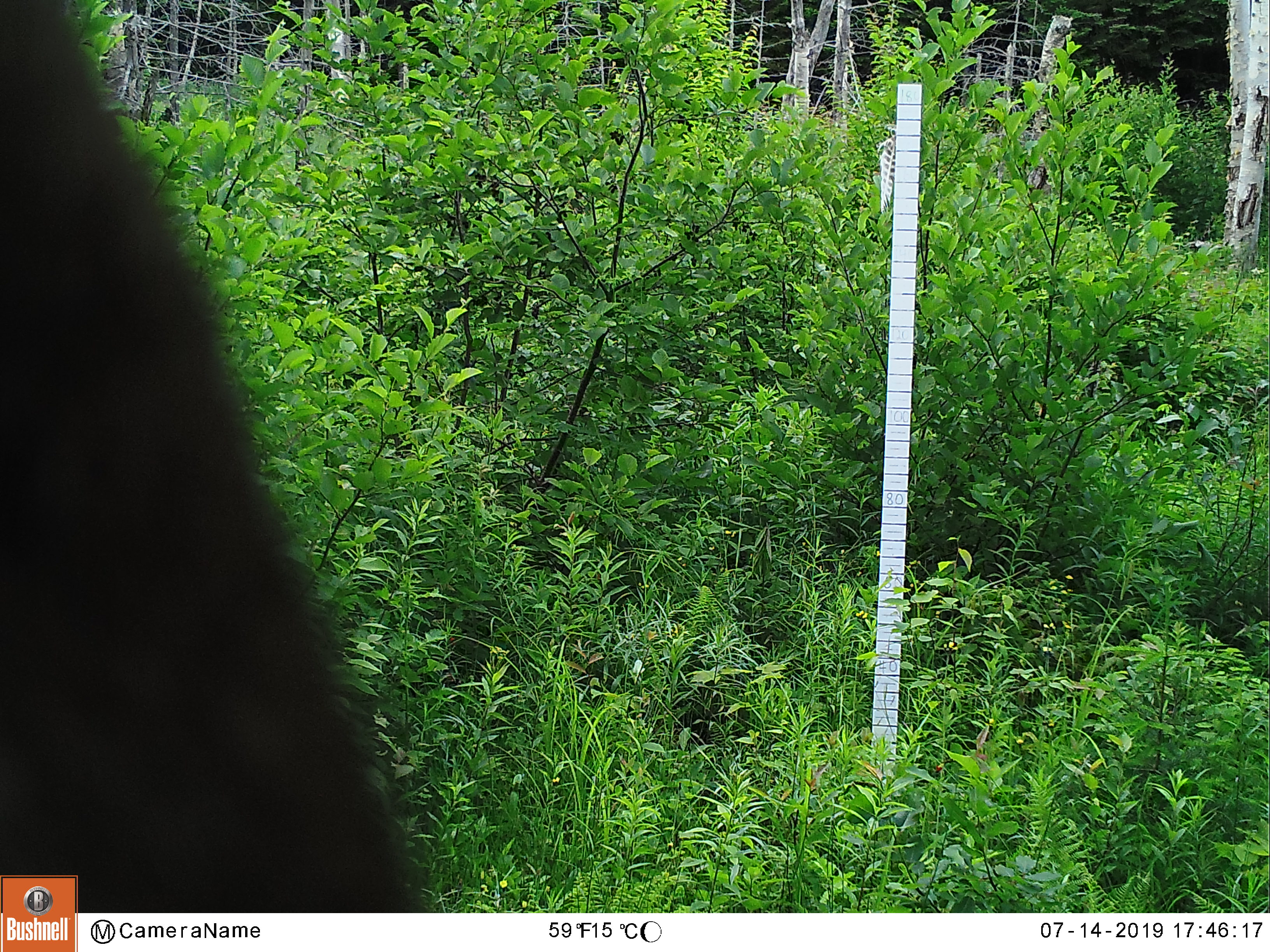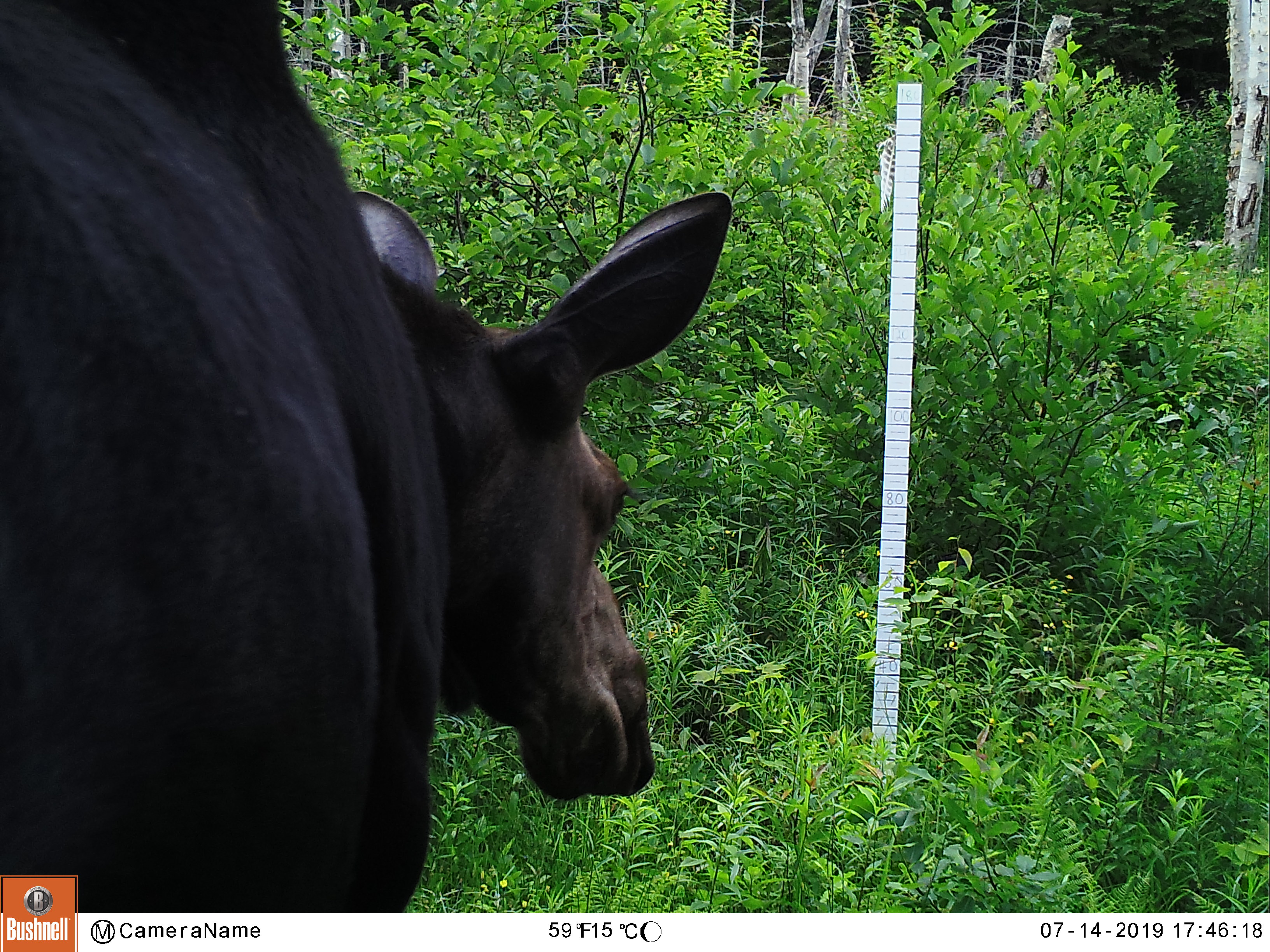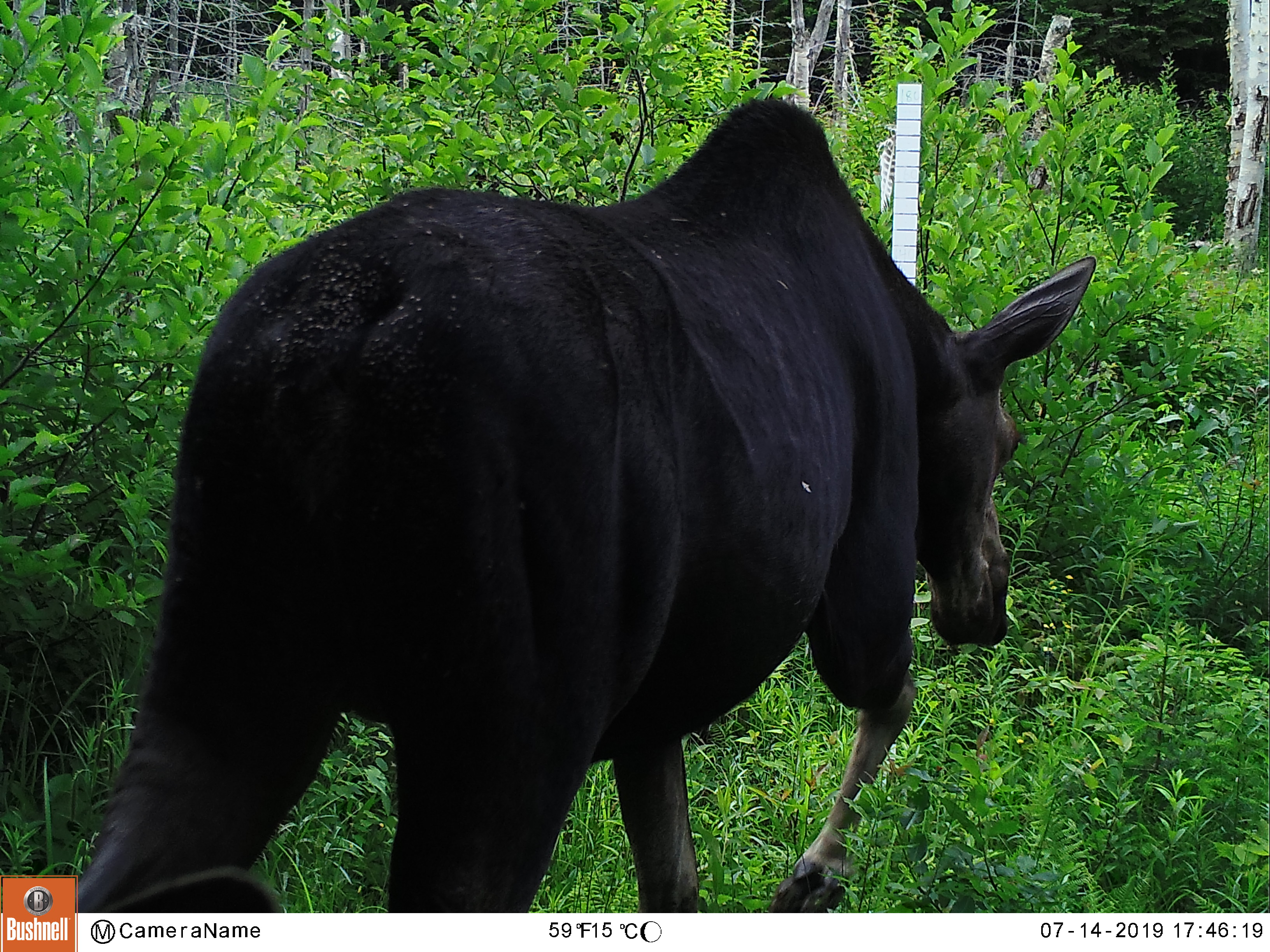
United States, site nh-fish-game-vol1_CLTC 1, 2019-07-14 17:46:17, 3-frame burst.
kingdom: Animalia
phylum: Chordata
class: Mammalia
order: Artiodactyla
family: Cervidae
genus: Alces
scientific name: Alces alces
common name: moose